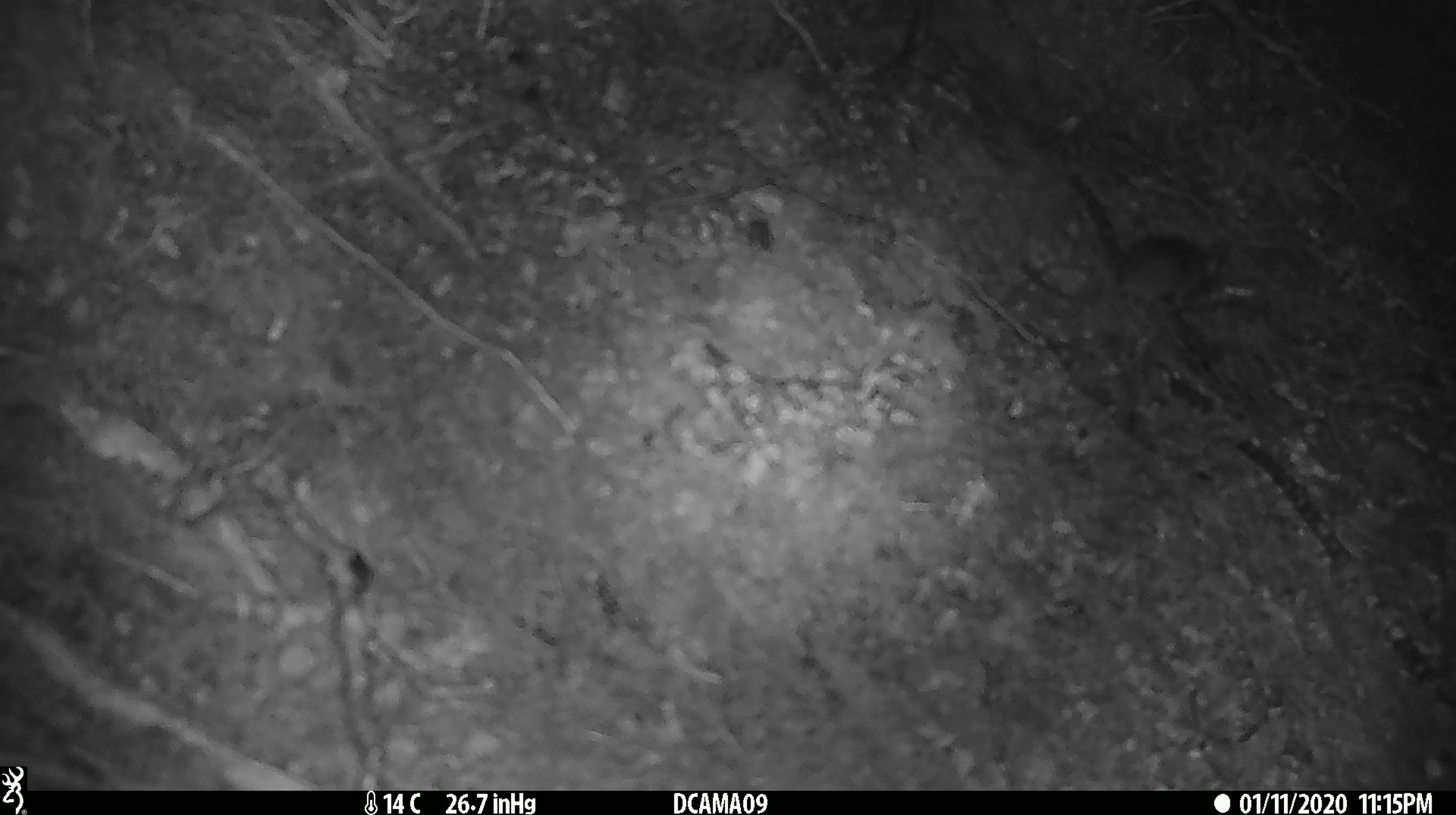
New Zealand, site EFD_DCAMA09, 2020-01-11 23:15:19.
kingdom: Animalia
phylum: Chordata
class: Mammalia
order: Rodentia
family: Muridae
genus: Mus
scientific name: Mus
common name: mouse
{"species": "mouse (Mus)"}